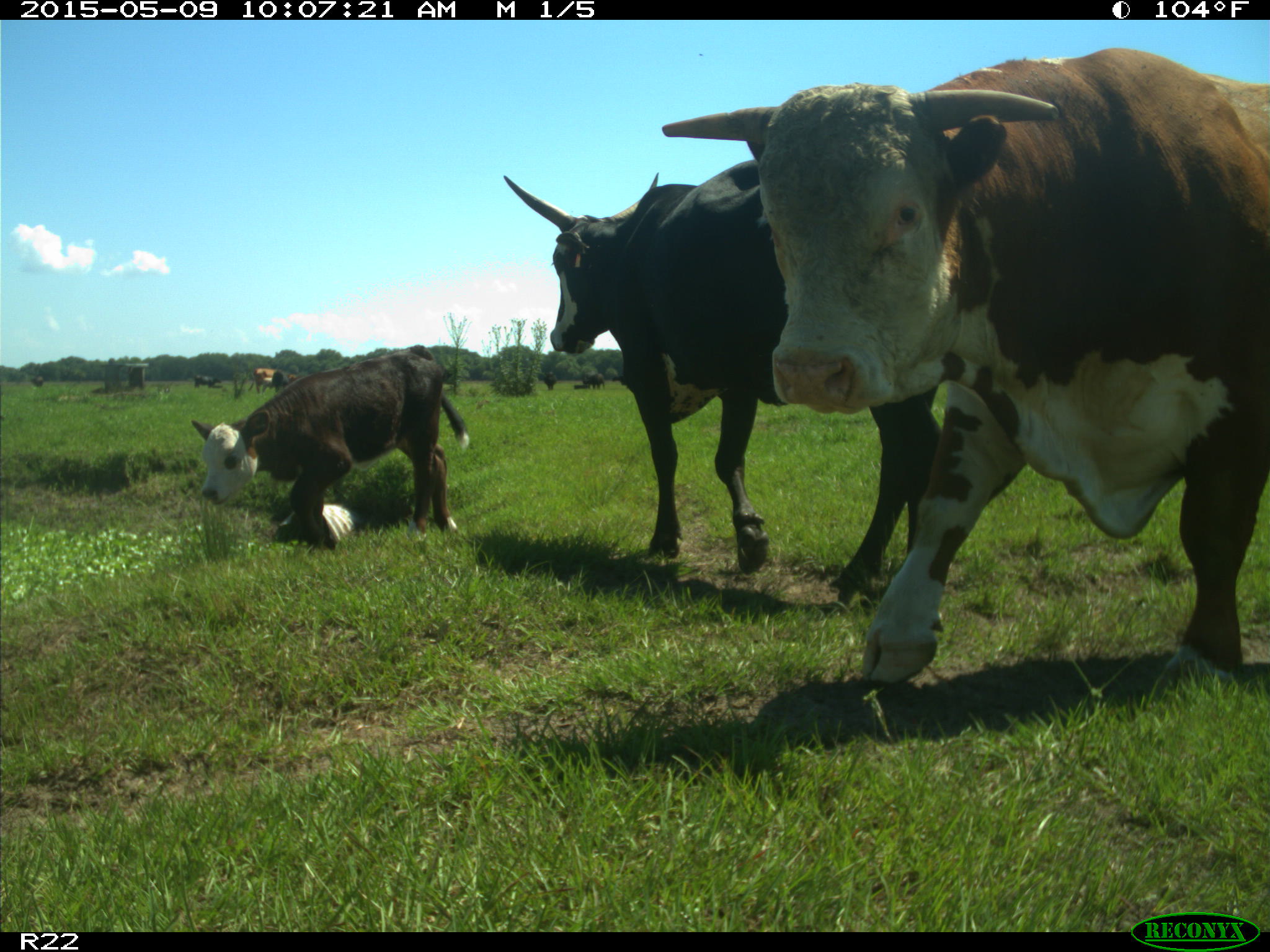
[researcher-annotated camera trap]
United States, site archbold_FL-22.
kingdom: Animalia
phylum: Chordata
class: Mammalia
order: Artiodactyla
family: Bovidae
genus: Bos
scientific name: Bos taurus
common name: domestic cow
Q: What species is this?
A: Bos taurus (domestic cow).